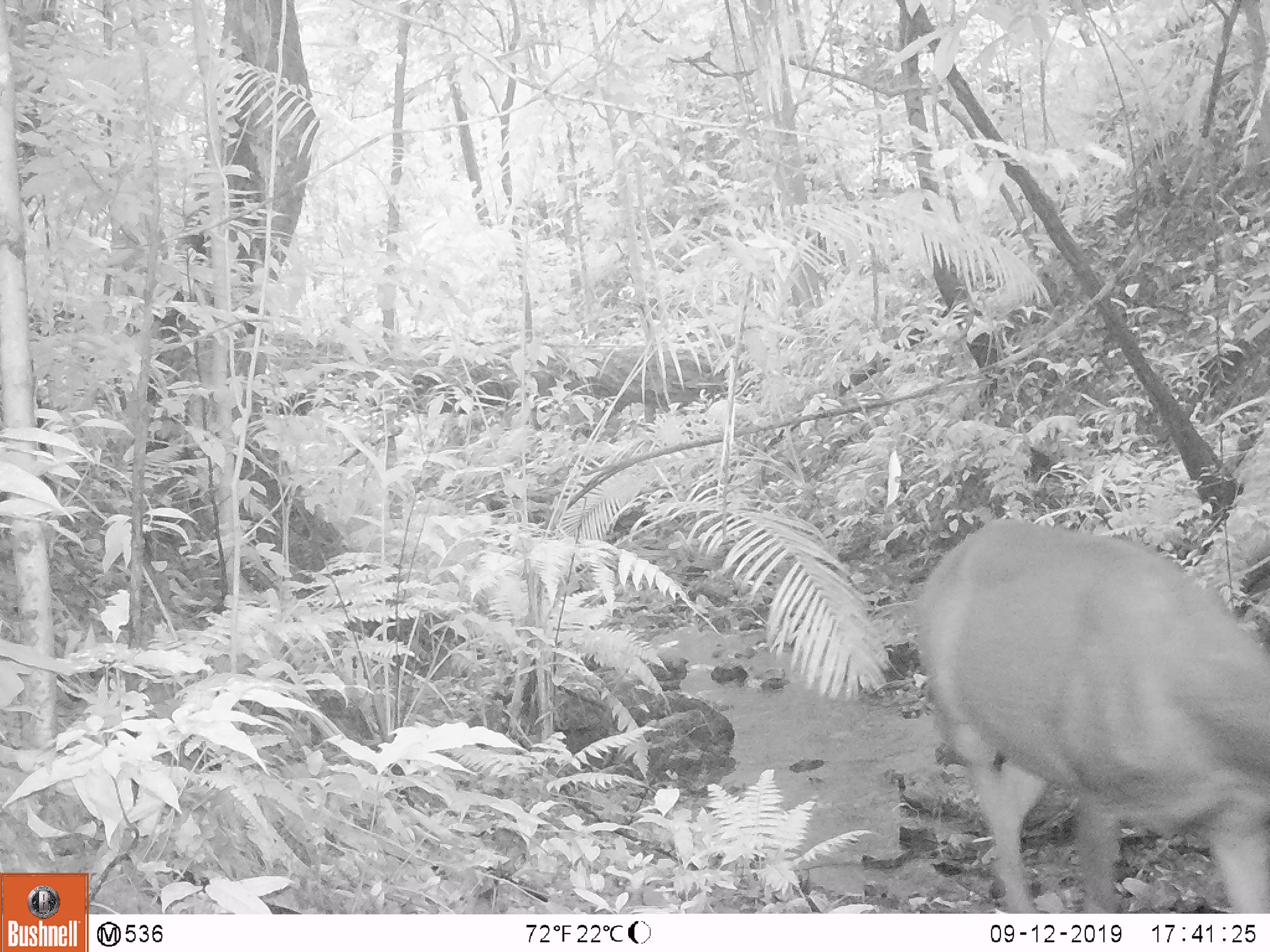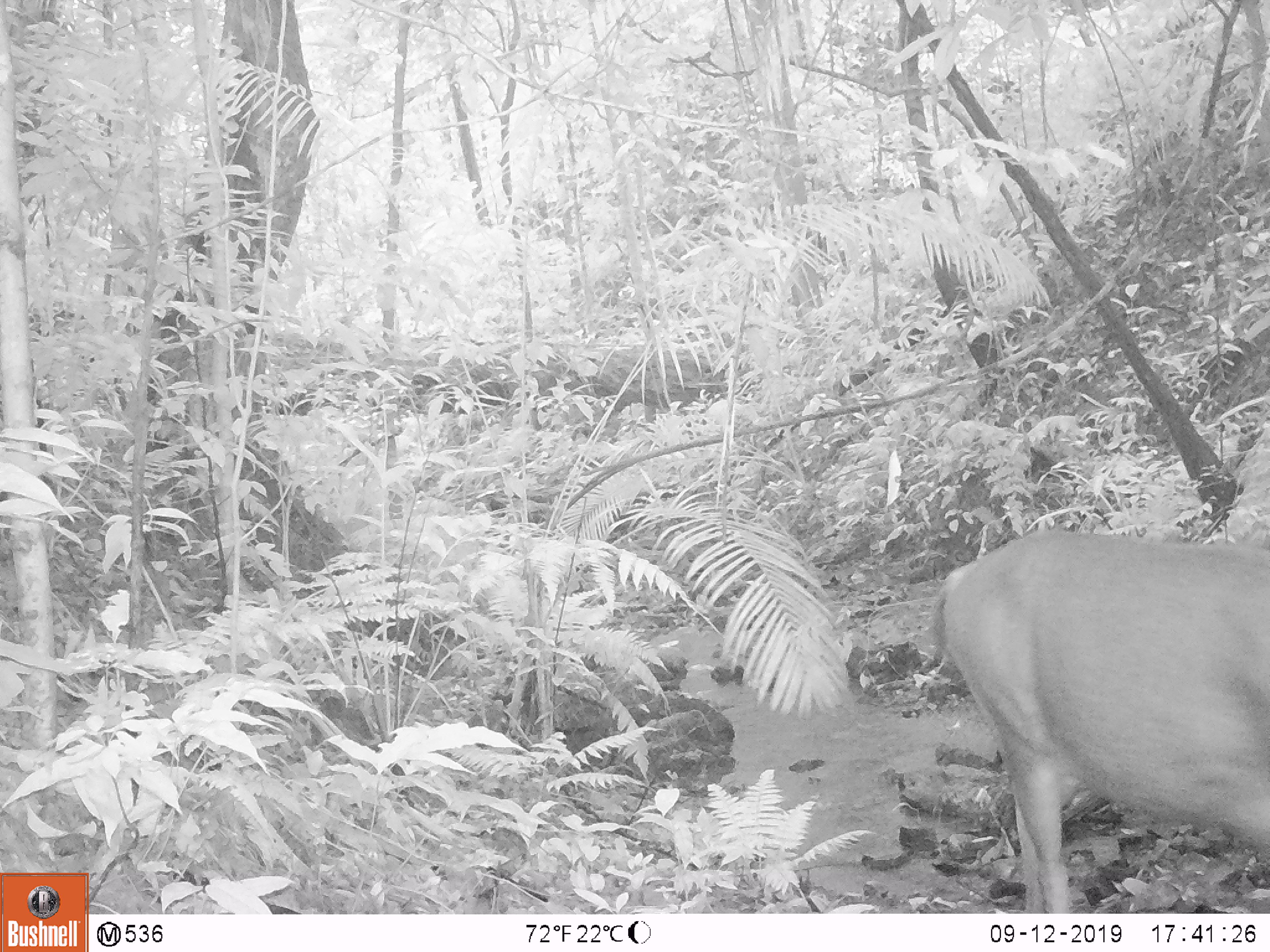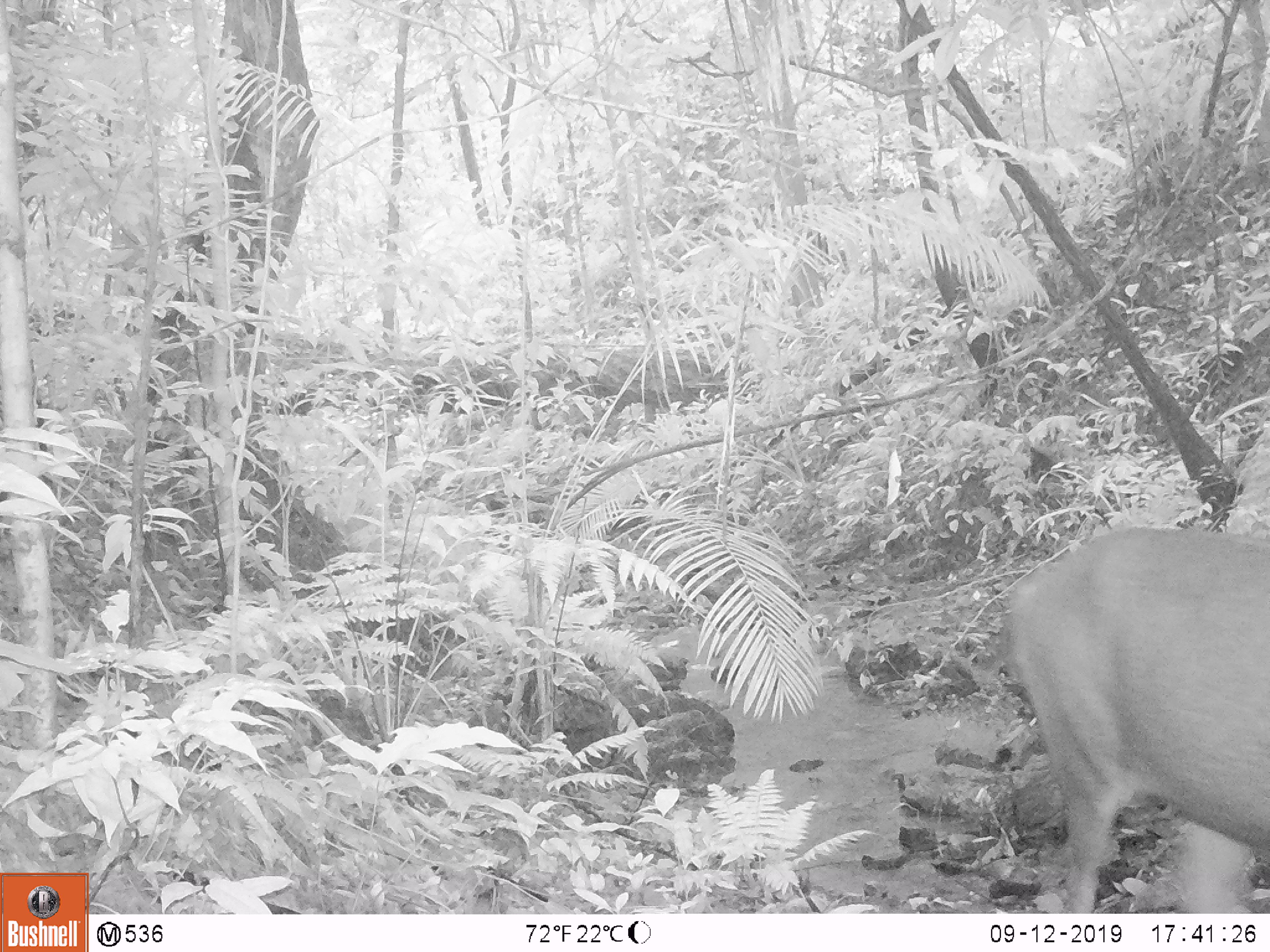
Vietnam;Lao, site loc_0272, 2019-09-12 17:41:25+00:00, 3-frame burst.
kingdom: Animalia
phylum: Chordata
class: Mammalia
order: Artiodactyla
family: Cervidae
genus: Rusa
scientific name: Rusa unicolor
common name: sambar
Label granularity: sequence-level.